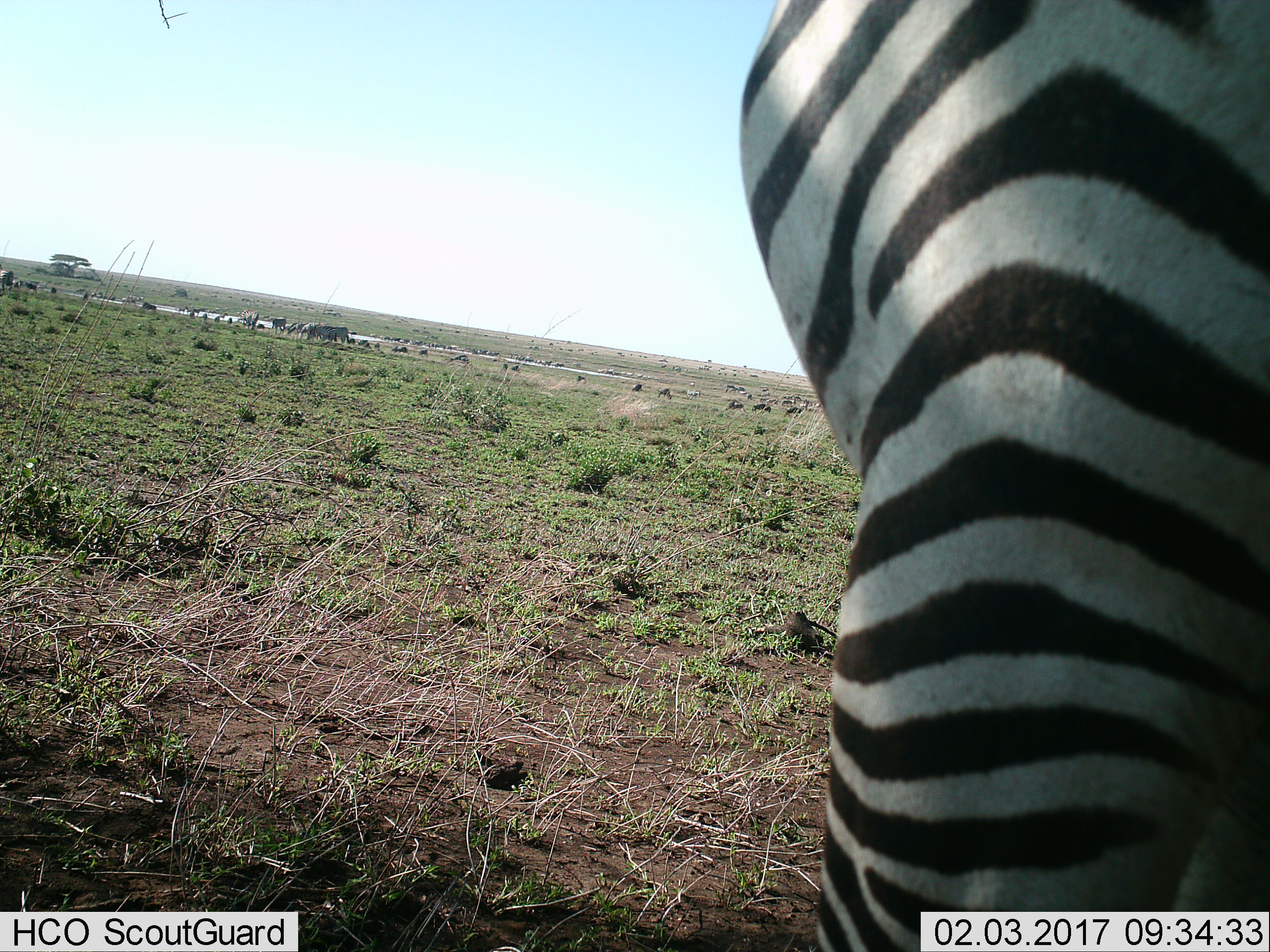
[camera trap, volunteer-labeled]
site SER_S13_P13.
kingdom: Animalia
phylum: Chordata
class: Mammalia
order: Perissodactyla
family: Equidae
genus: Equus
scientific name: Equus quagga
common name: plains zebra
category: zebraplains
Zebraplains (plains zebra) (Equus quagga), count 11-50. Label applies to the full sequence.